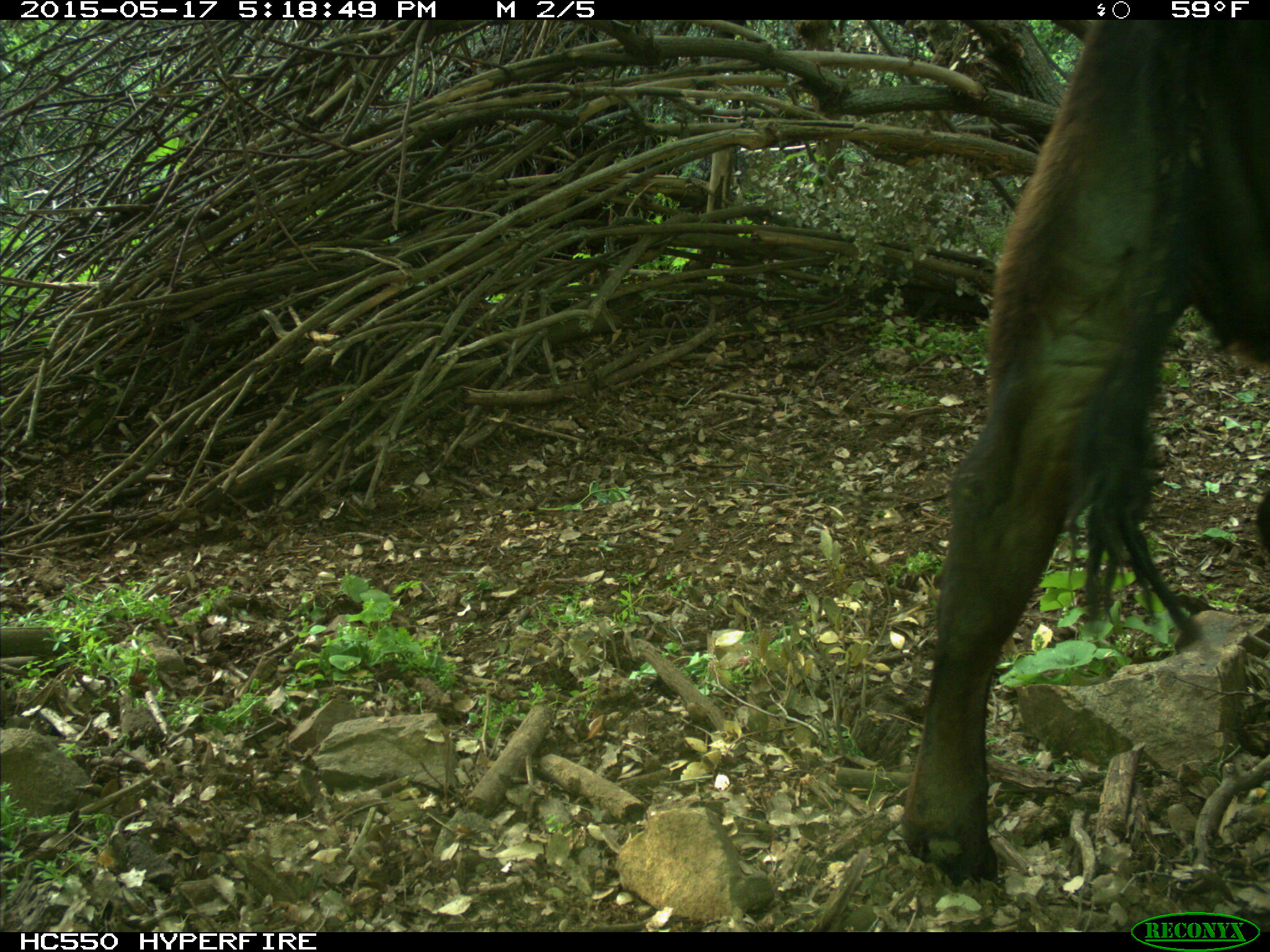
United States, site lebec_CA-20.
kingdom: Animalia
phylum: Chordata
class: Mammalia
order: Artiodactyla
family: Bovidae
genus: Bos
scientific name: Bos taurus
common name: domestic cow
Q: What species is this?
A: Bos taurus (domestic cow).